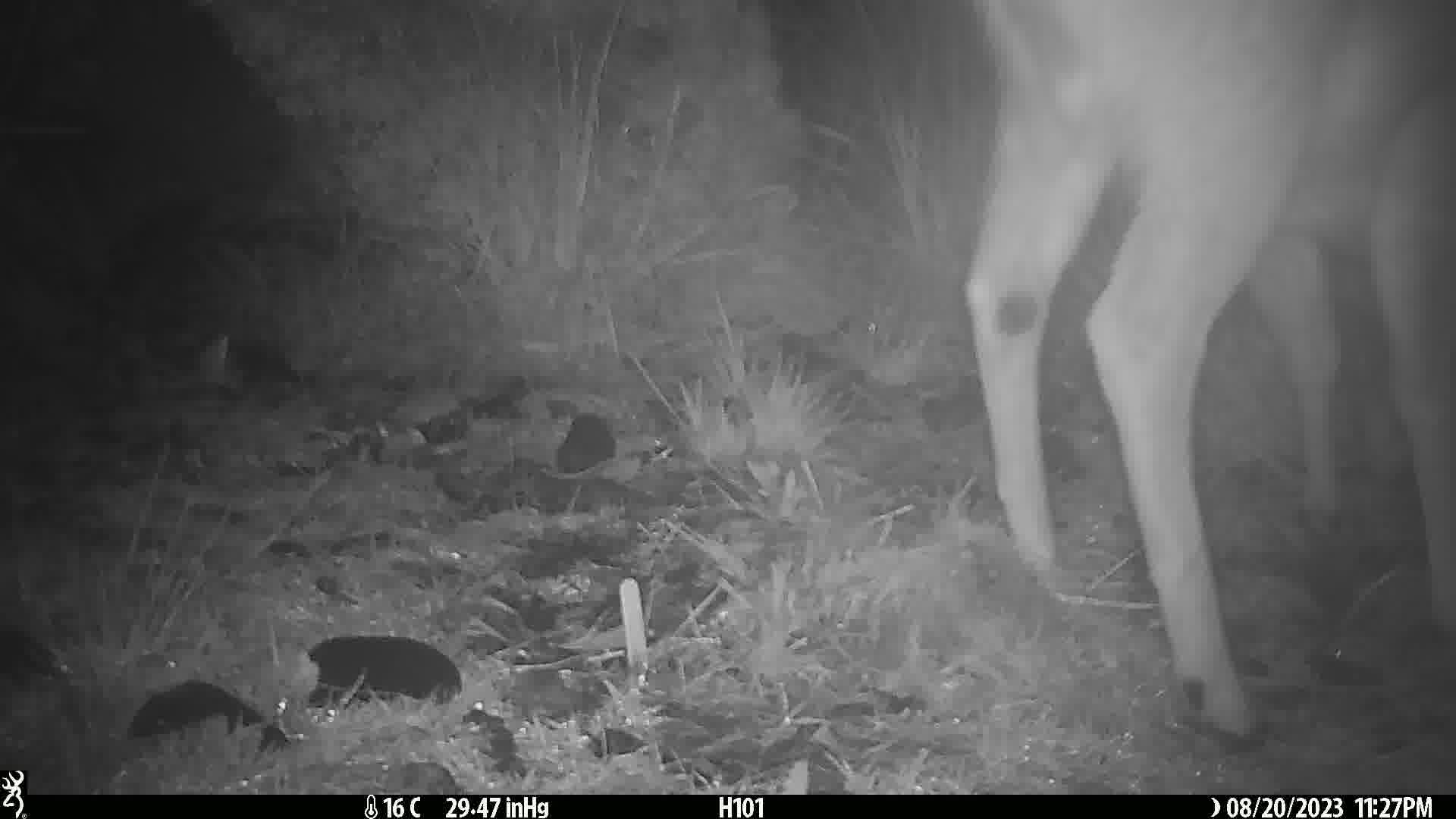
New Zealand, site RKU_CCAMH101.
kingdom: Animalia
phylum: Chordata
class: Mammalia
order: Artiodactyla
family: Cervidae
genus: Odocoileus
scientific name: Odocoileus virginianus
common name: white-tailed deer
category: white tailed deer